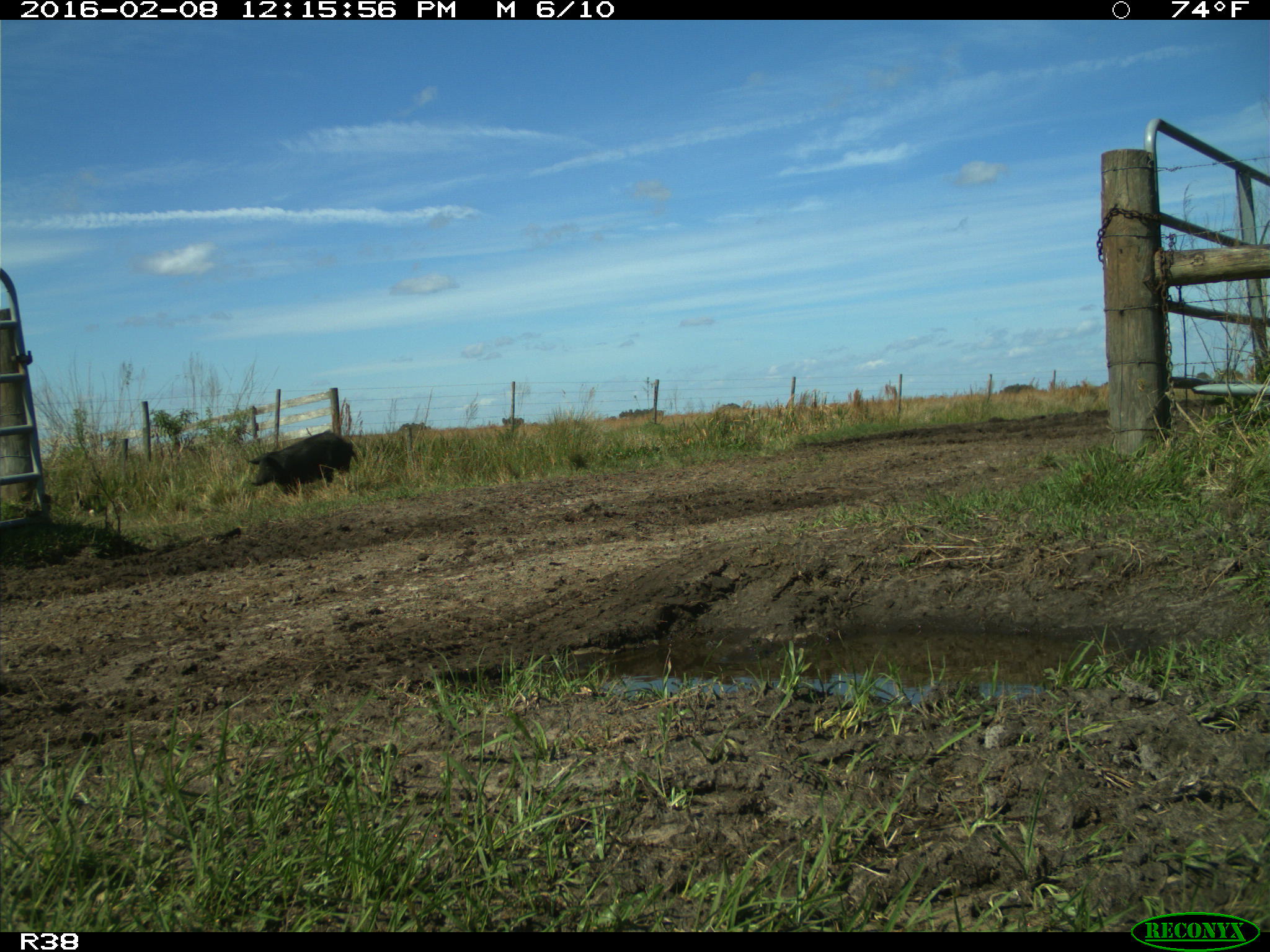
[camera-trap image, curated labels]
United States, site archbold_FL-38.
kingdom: Animalia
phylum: Chordata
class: Mammalia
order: Artiodactyla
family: Suidae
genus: Sus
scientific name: Sus scrofa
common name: wild boar